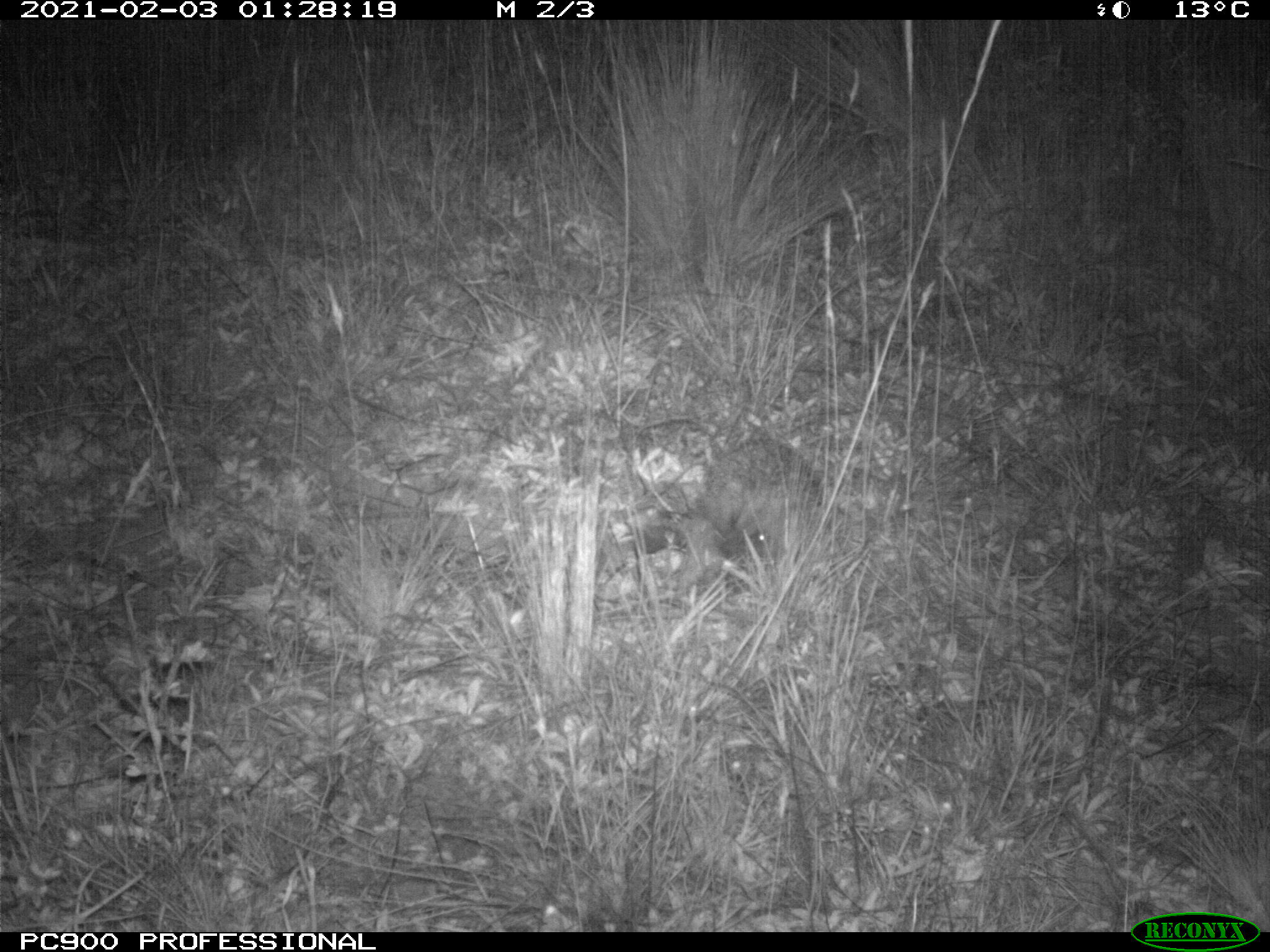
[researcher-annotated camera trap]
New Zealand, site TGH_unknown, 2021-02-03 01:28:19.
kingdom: Animalia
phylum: Chordata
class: Mammalia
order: Eulipotyphla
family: Erinaceidae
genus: Erinaceus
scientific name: Erinaceus europaeus europaeus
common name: european hedgehog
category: hedgehog